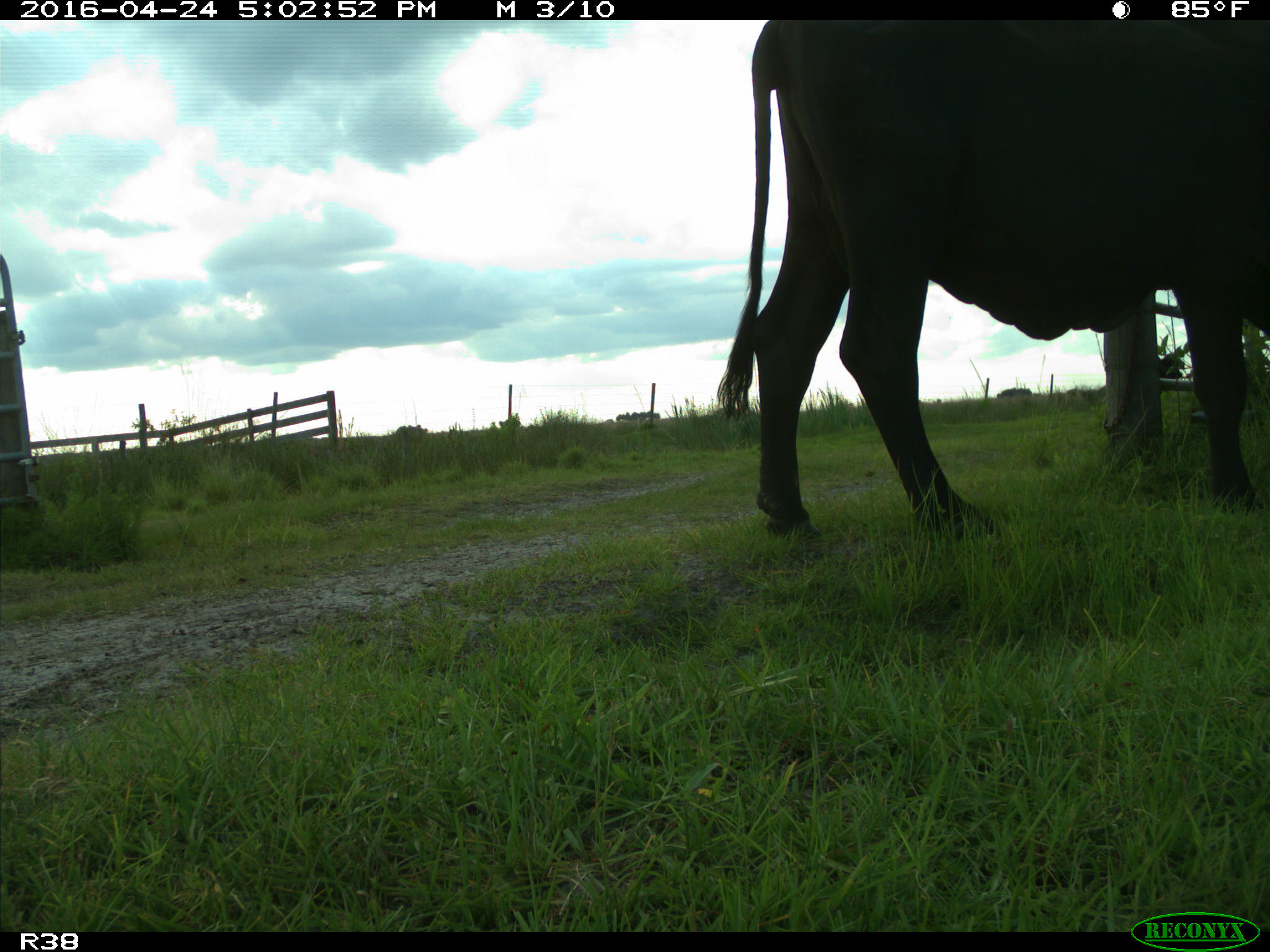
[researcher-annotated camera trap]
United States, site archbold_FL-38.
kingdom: Animalia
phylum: Chordata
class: Mammalia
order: Artiodactyla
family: Bovidae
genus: Bos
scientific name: Bos taurus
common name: domestic cow